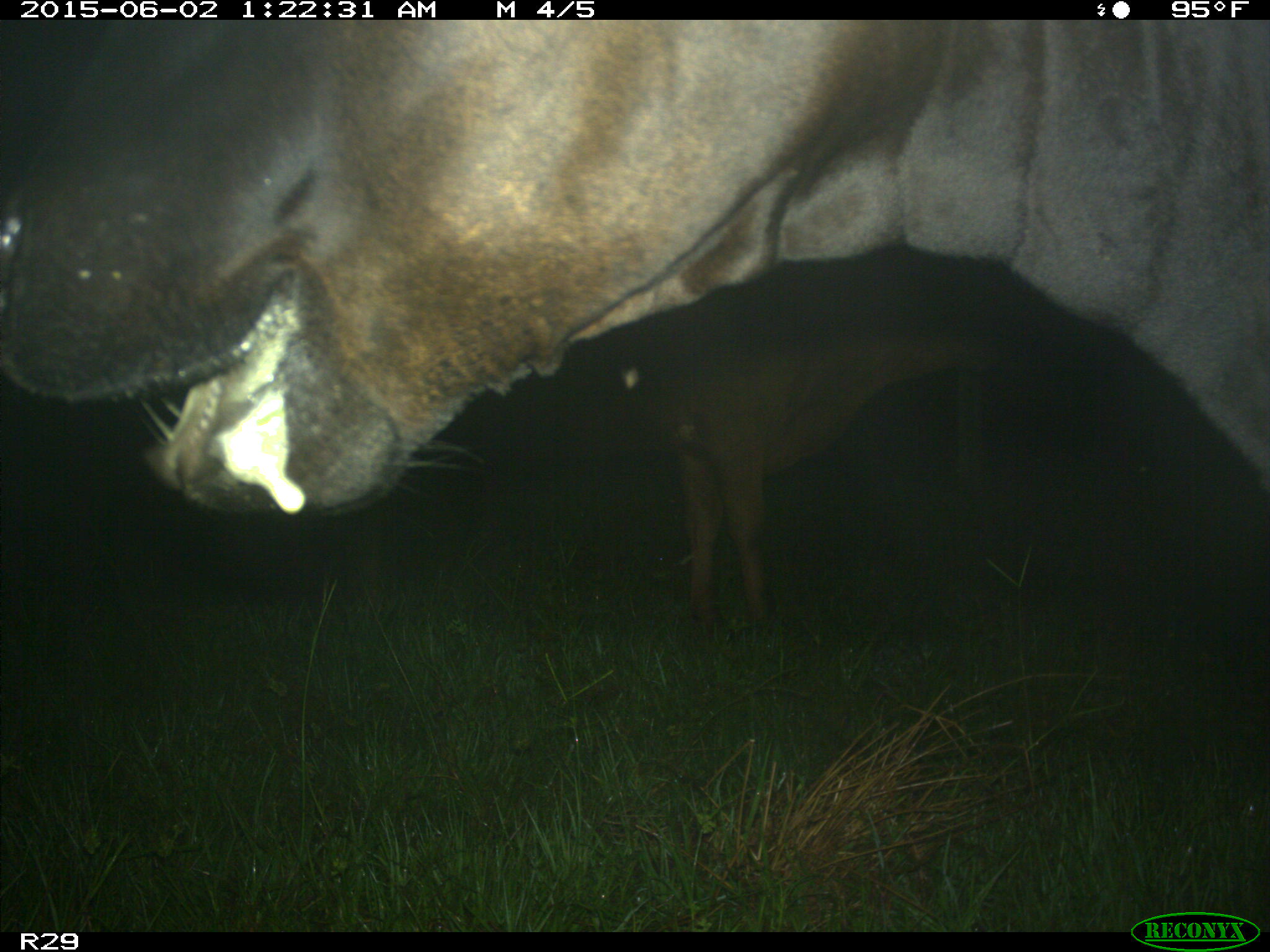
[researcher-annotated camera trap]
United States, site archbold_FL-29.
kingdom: Animalia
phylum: Chordata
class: Mammalia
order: Artiodactyla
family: Bovidae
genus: Bos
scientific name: Bos taurus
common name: domestic cow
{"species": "Bos taurus (domestic cow)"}